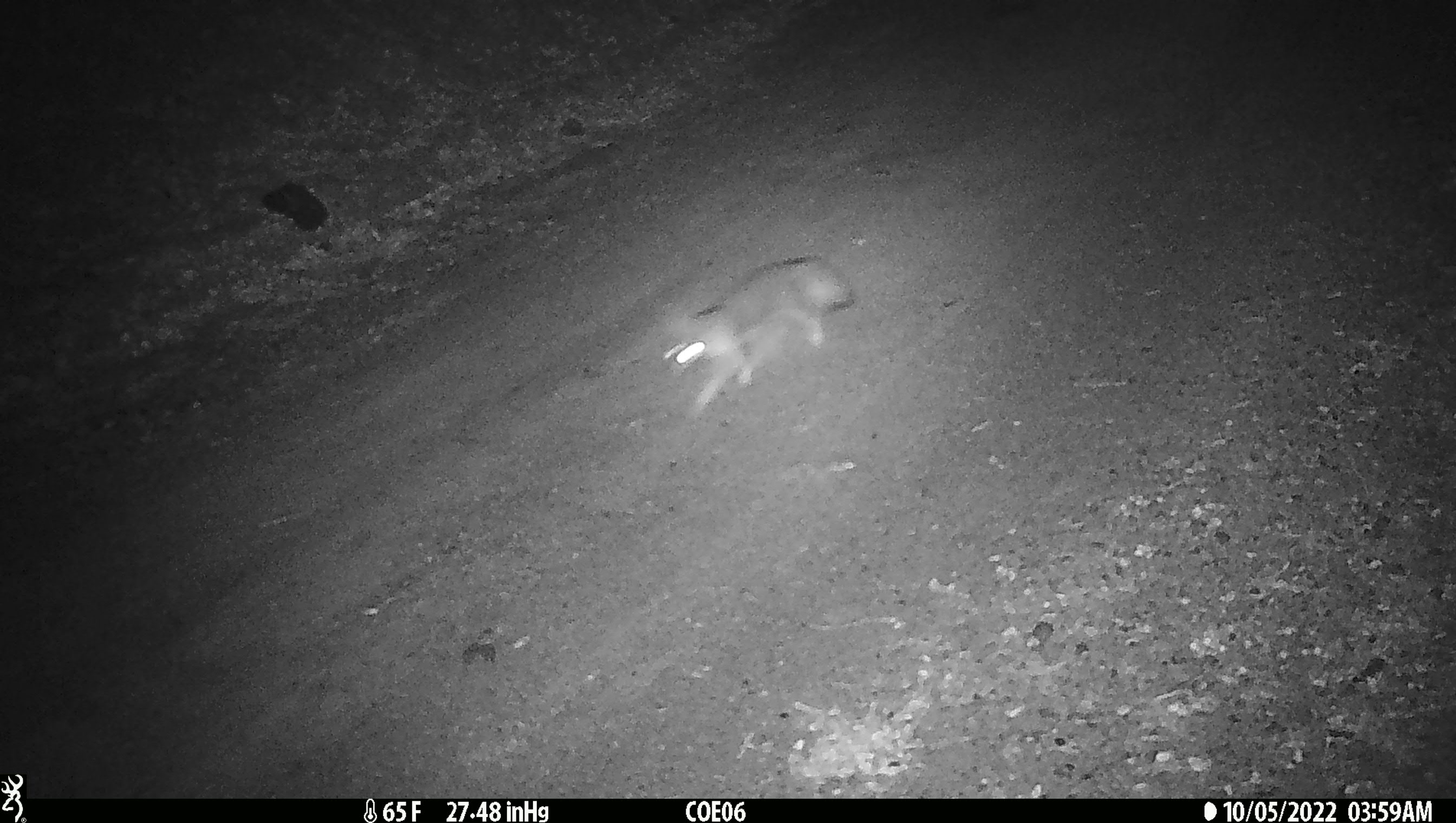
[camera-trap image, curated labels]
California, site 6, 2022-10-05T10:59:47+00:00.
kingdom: Animalia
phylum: Chordata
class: Mammalia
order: Carnivora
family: Canidae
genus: Urocyon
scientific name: Urocyon cinereoargenteus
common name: gray fox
Gray fox (Urocyon cinereoargenteus).